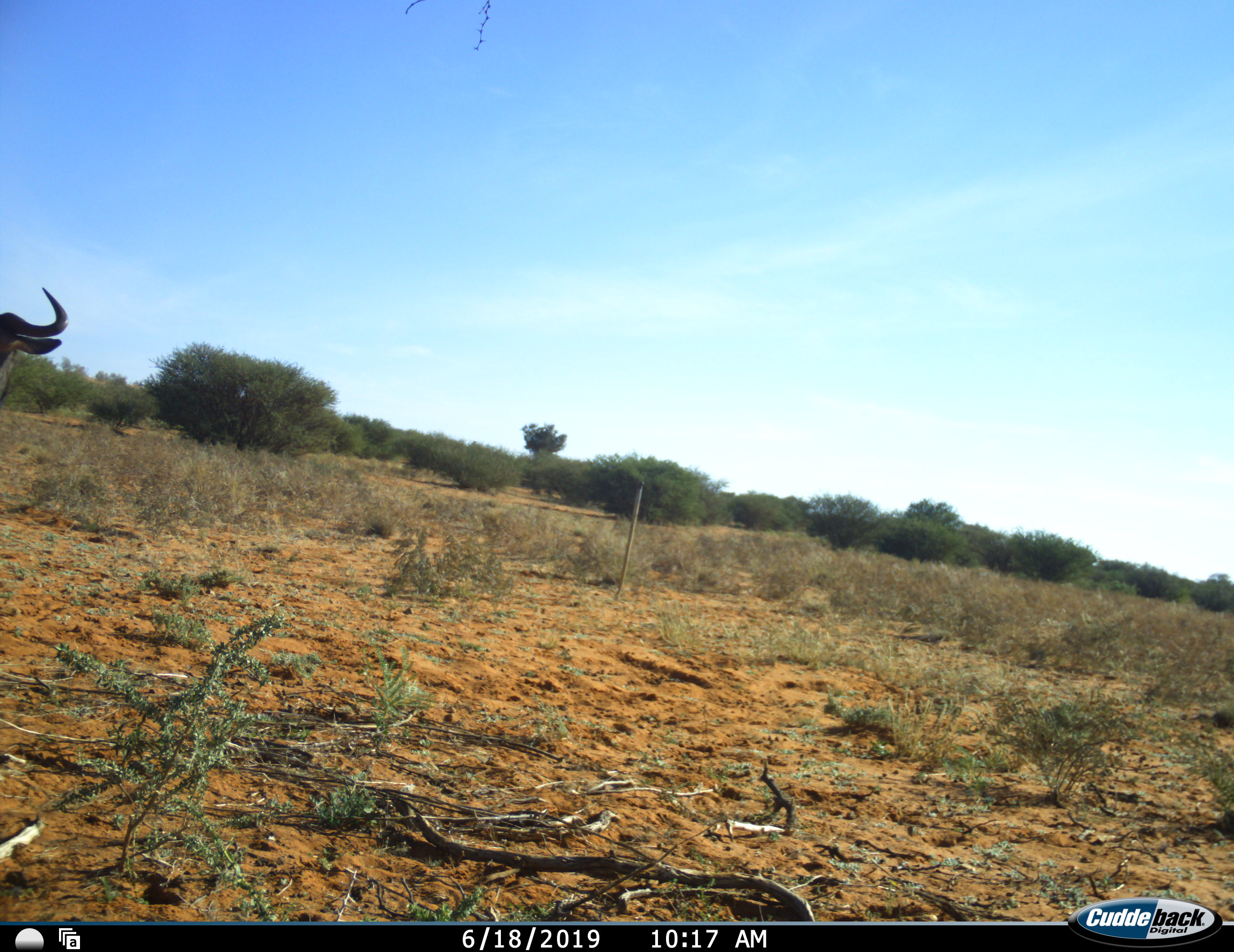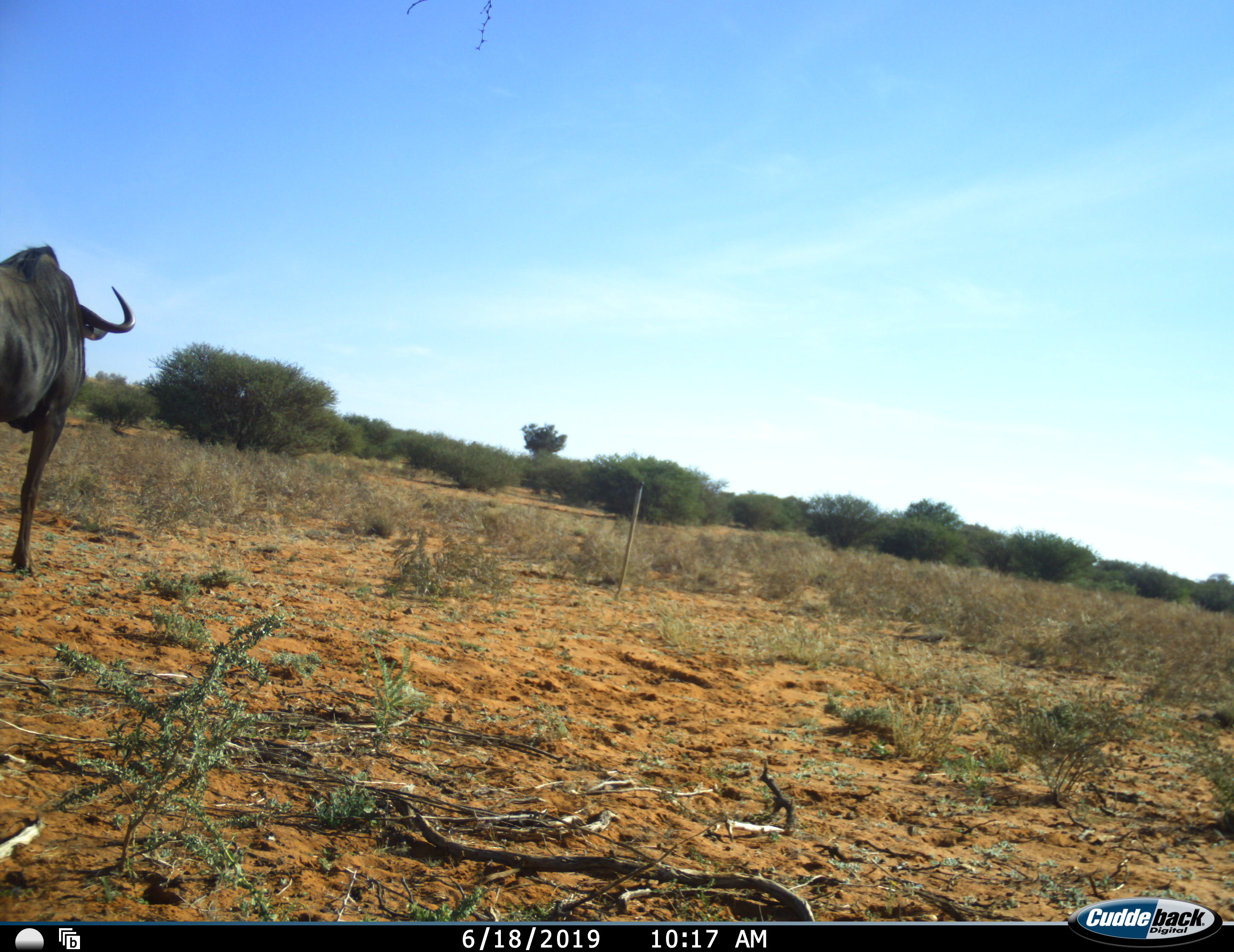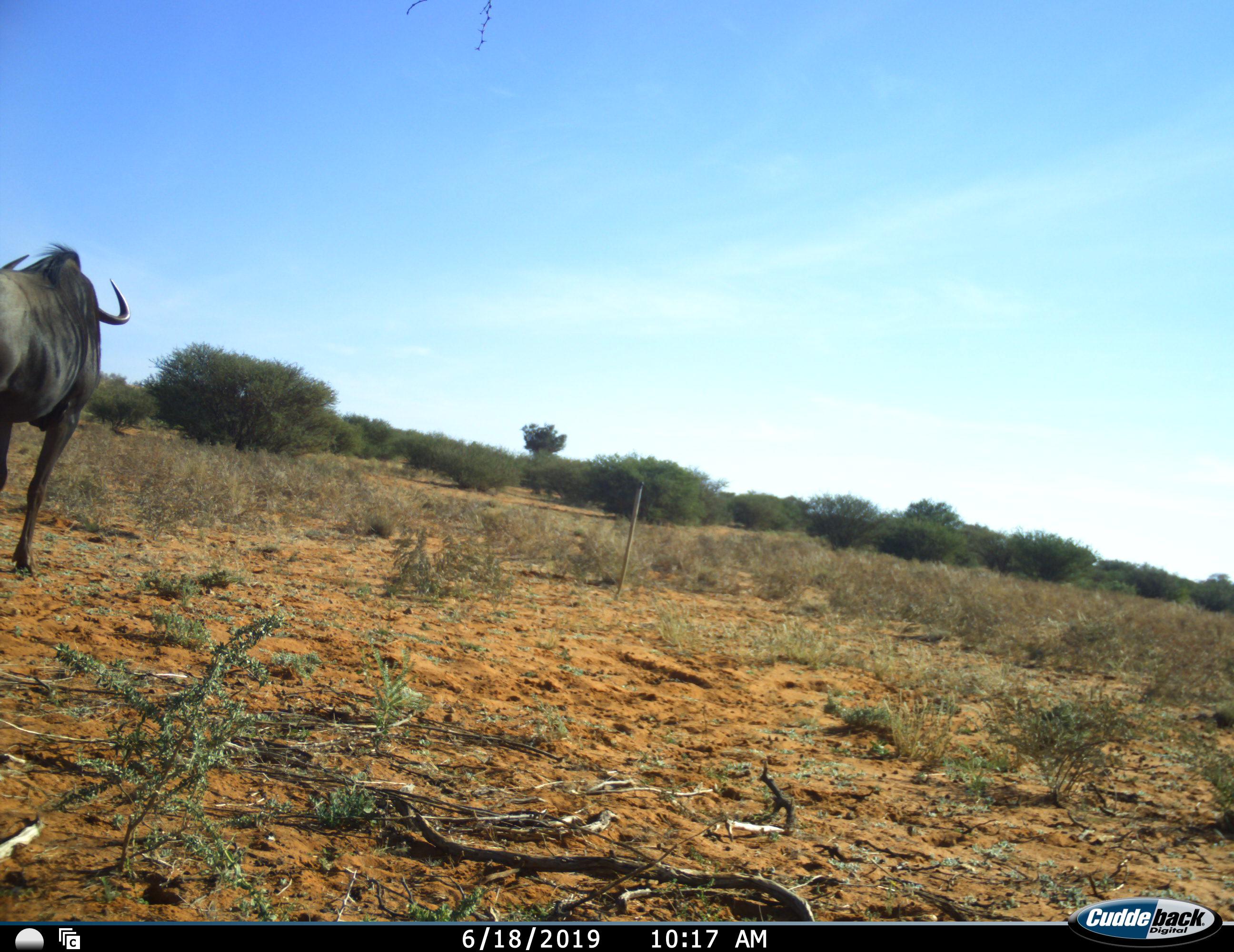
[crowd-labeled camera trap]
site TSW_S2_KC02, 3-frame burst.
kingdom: Animalia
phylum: Chordata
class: Mammalia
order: Artiodactyla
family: Bovidae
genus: Connochaetes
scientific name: Connochaetes taurinus taurinus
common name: blue wildebeest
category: wildebeestblue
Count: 1.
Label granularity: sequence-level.